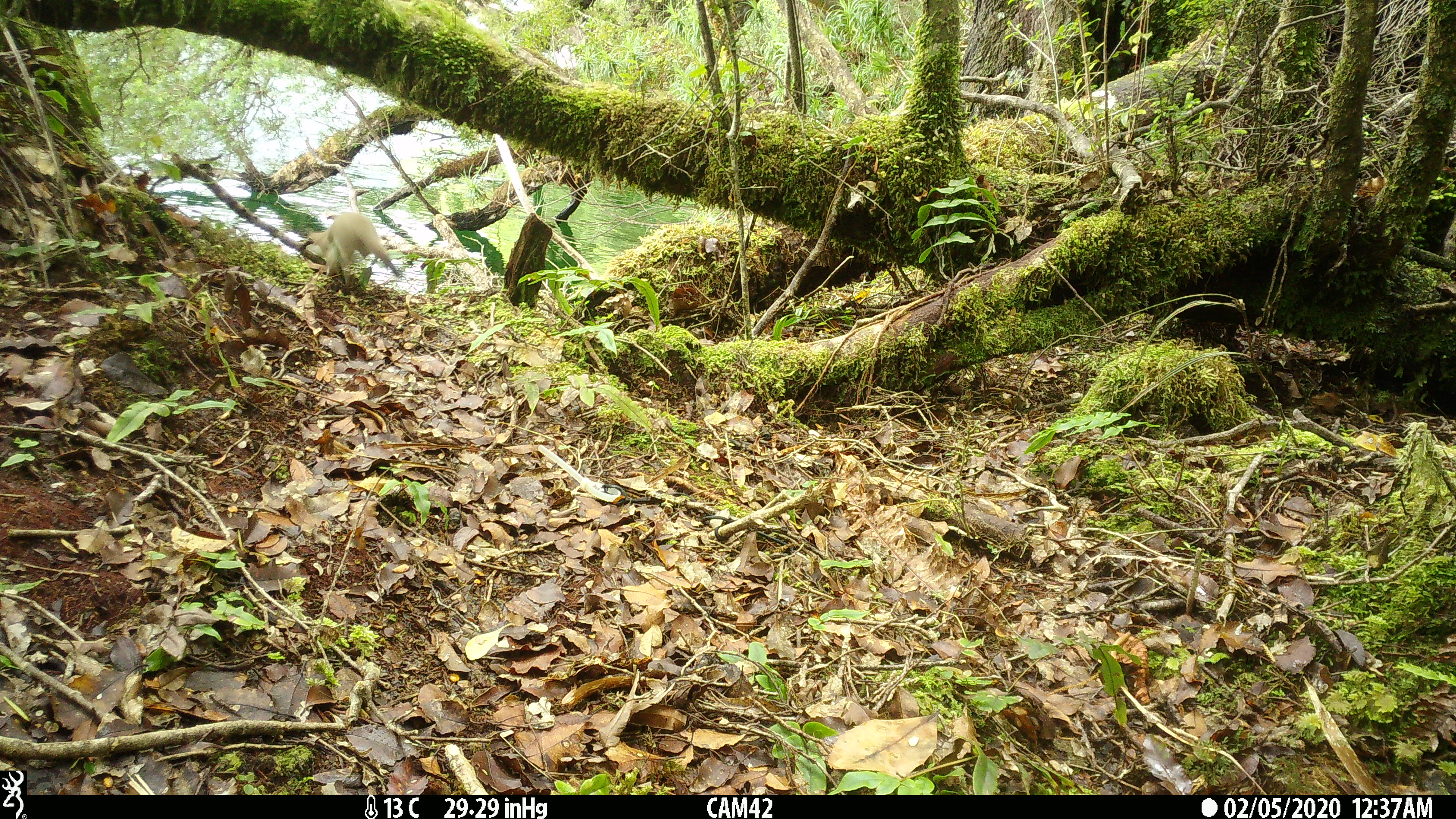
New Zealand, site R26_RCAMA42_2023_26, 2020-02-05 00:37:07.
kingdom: Animalia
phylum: Chordata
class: Mammalia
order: Carnivora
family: Mustelidae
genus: Mustela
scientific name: Mustela erminea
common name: stoat